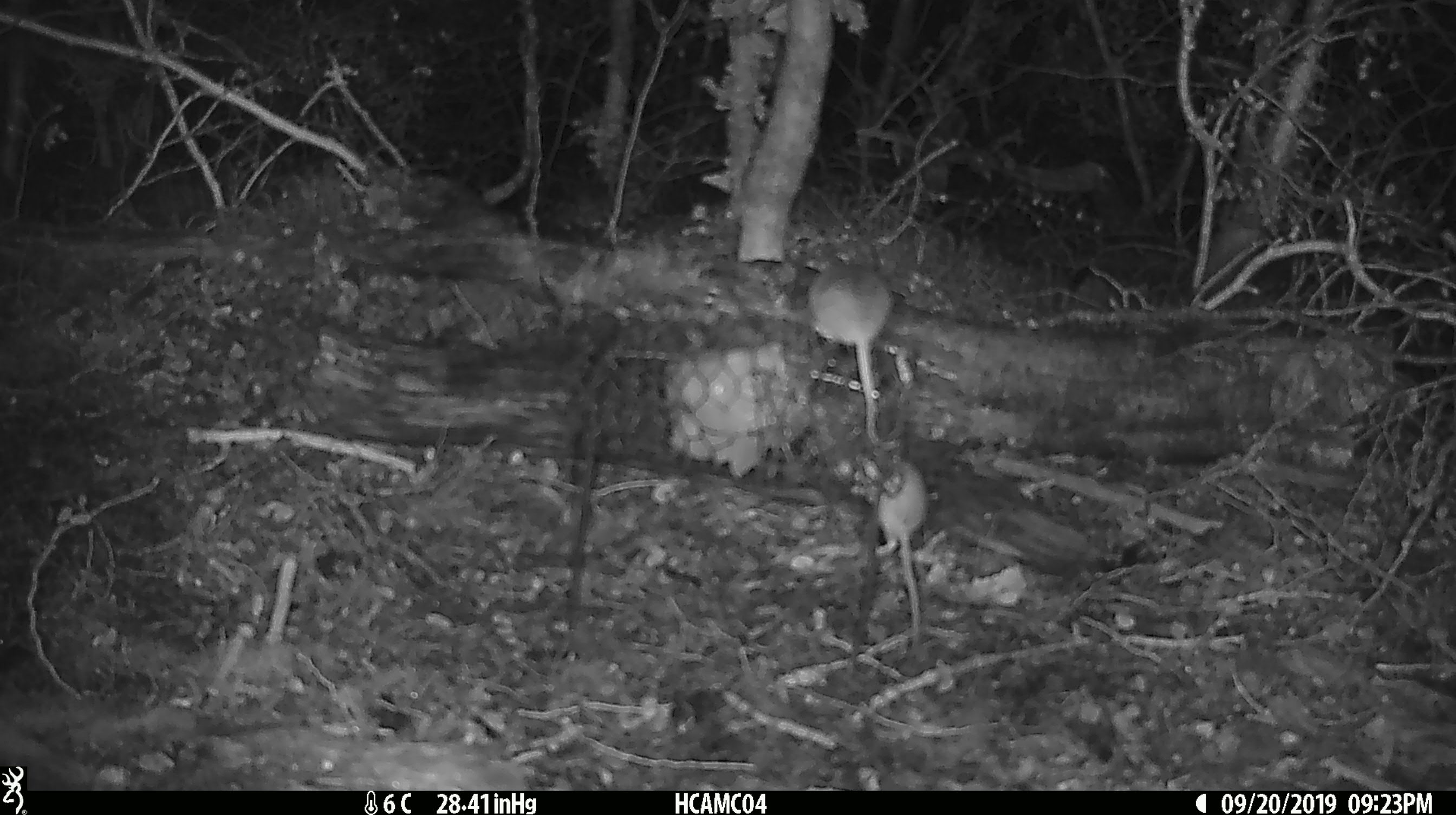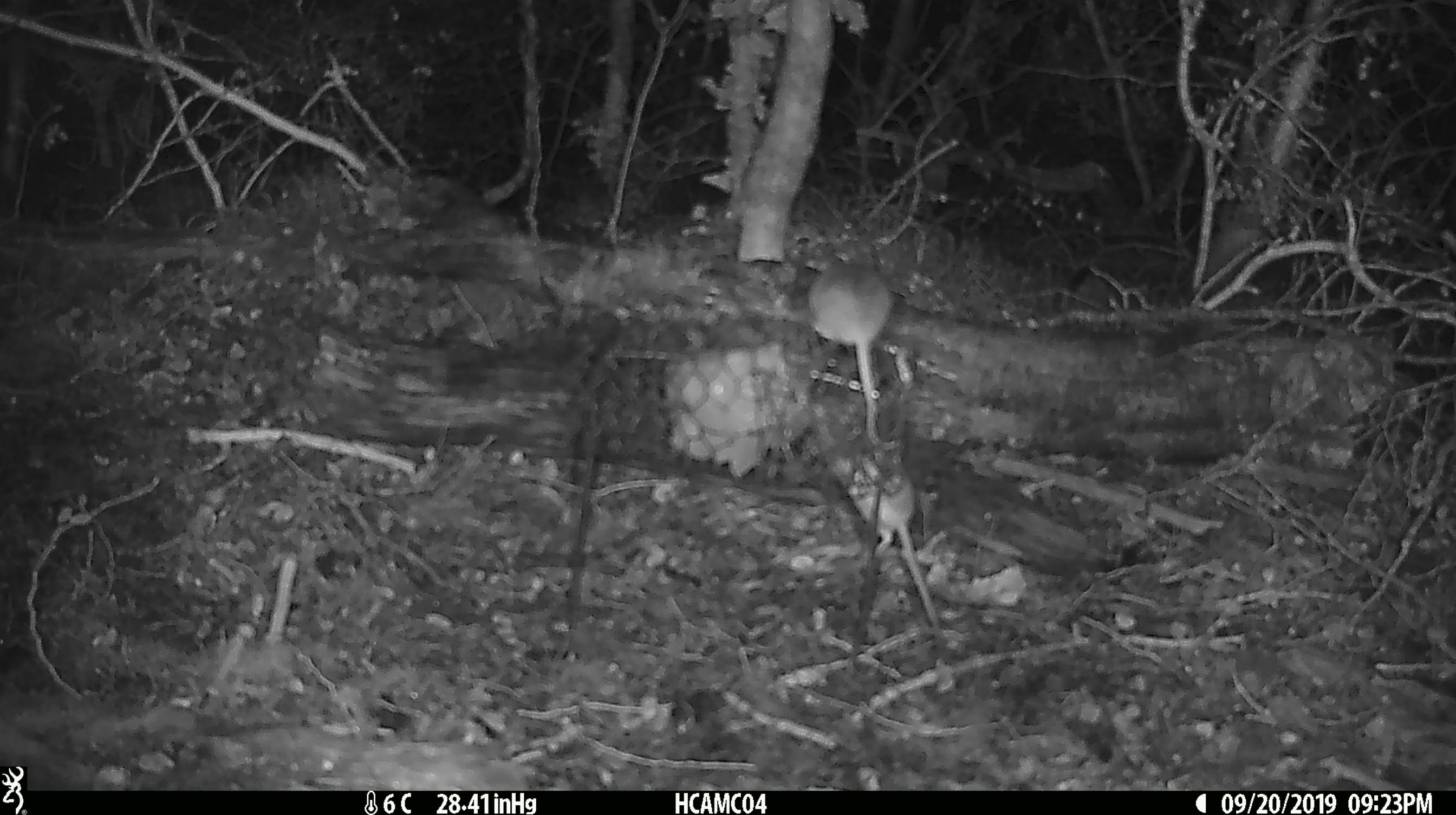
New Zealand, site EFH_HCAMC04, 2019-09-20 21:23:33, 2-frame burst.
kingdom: Animalia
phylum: Chordata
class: Mammalia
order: Rodentia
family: Muridae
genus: Mus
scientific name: Mus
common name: mouse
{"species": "mouse (Mus)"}